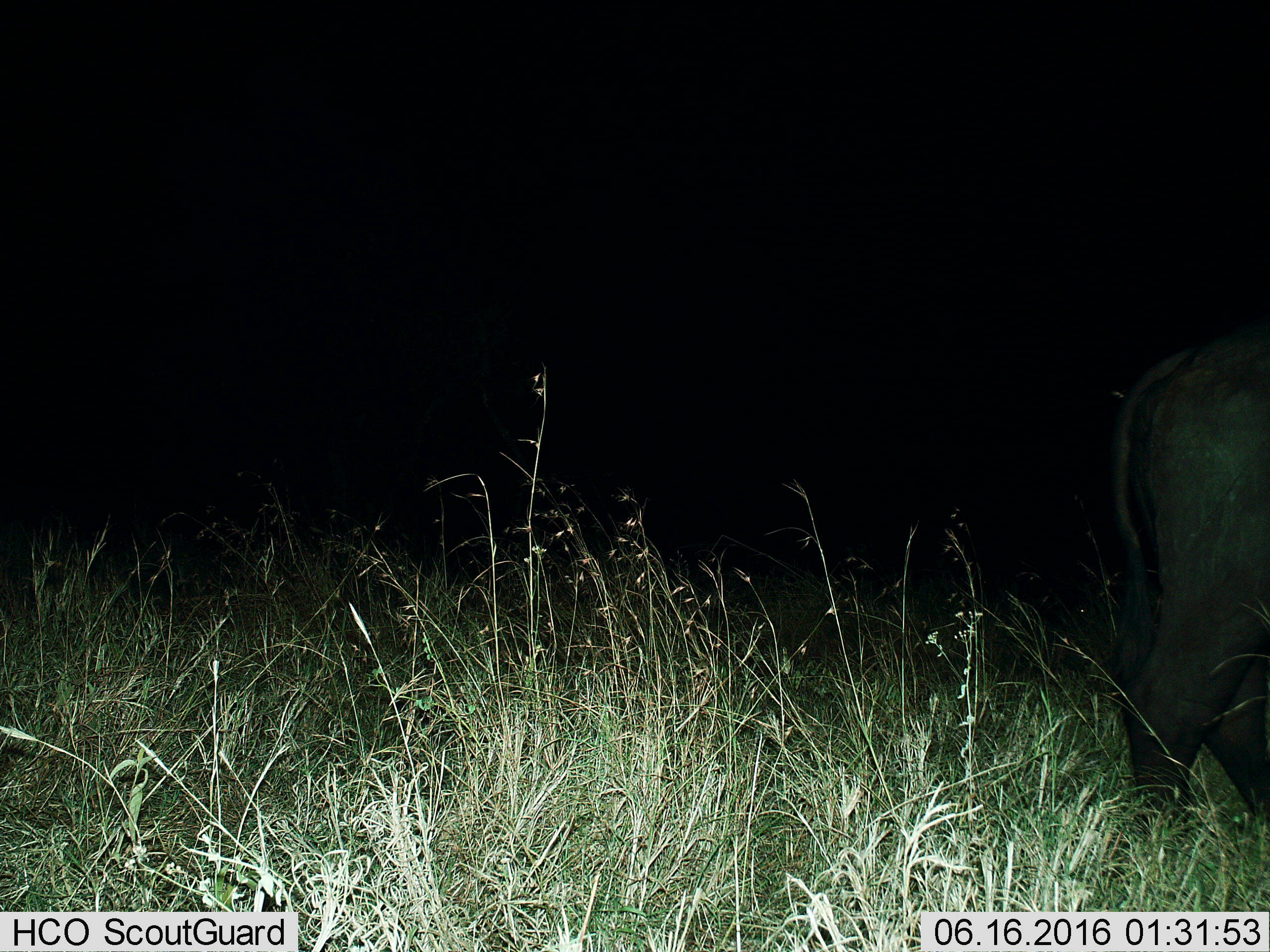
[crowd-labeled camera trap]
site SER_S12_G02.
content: unidentified animal